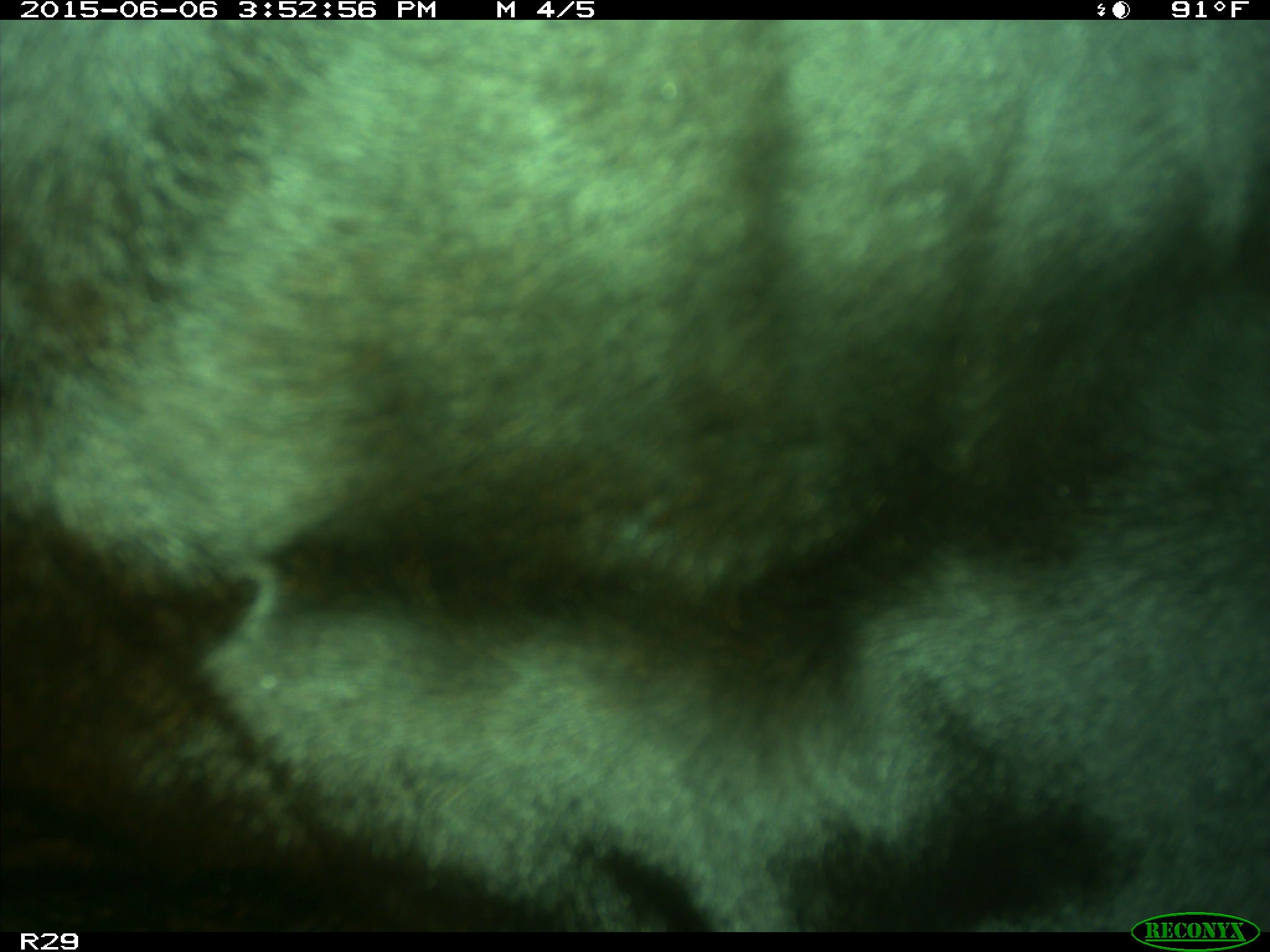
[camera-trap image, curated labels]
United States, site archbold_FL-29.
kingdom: Animalia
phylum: Chordata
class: Mammalia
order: Artiodactyla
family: Bovidae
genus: Bos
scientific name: Bos taurus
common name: domestic cow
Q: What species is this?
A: Bos taurus (domestic cow).